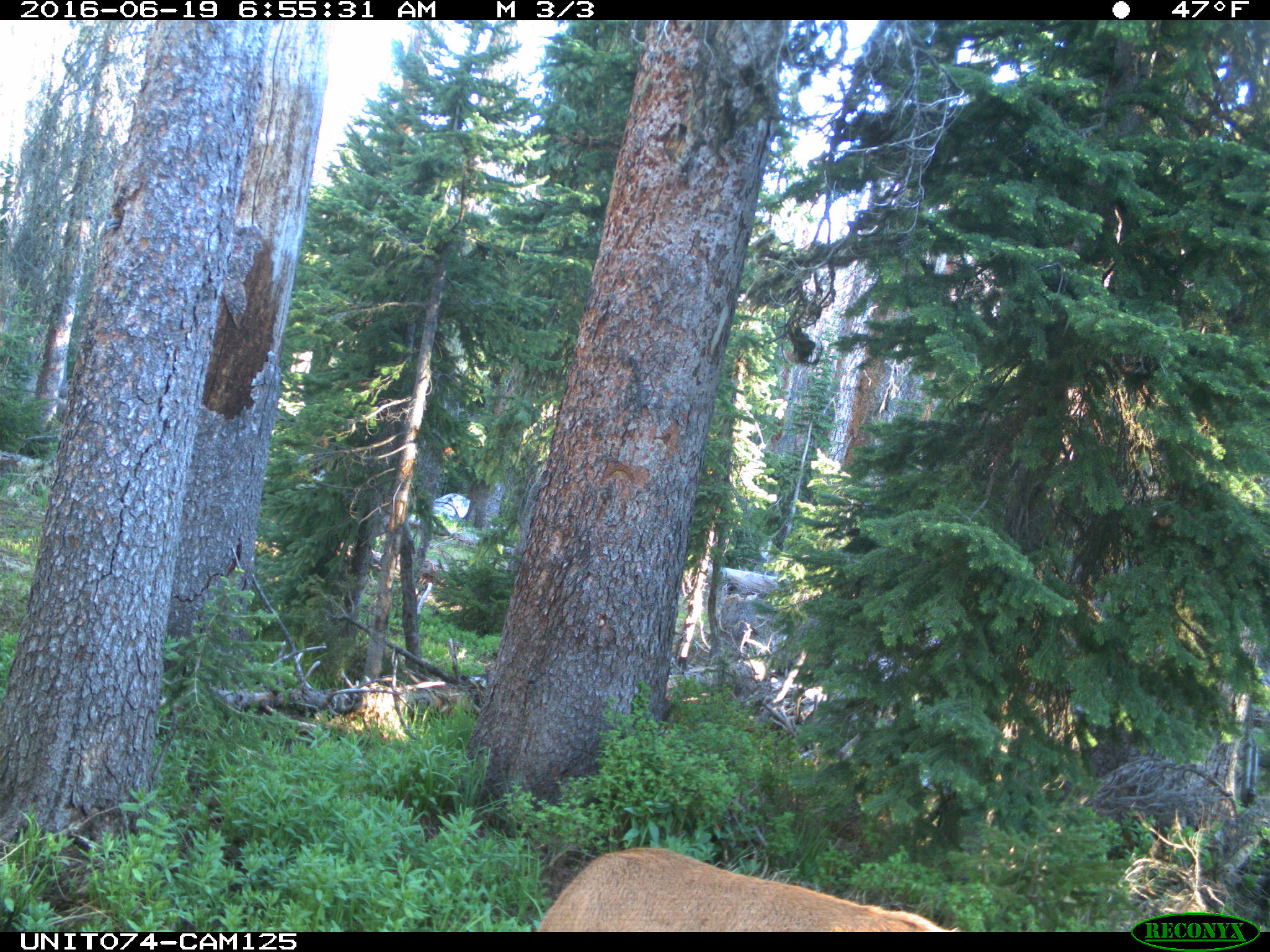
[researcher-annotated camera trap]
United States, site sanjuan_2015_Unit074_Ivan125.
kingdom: Animalia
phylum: Chordata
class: Mammalia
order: Artiodactyla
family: Cervidae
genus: Cervus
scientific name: Cervus elaphus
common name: red deer